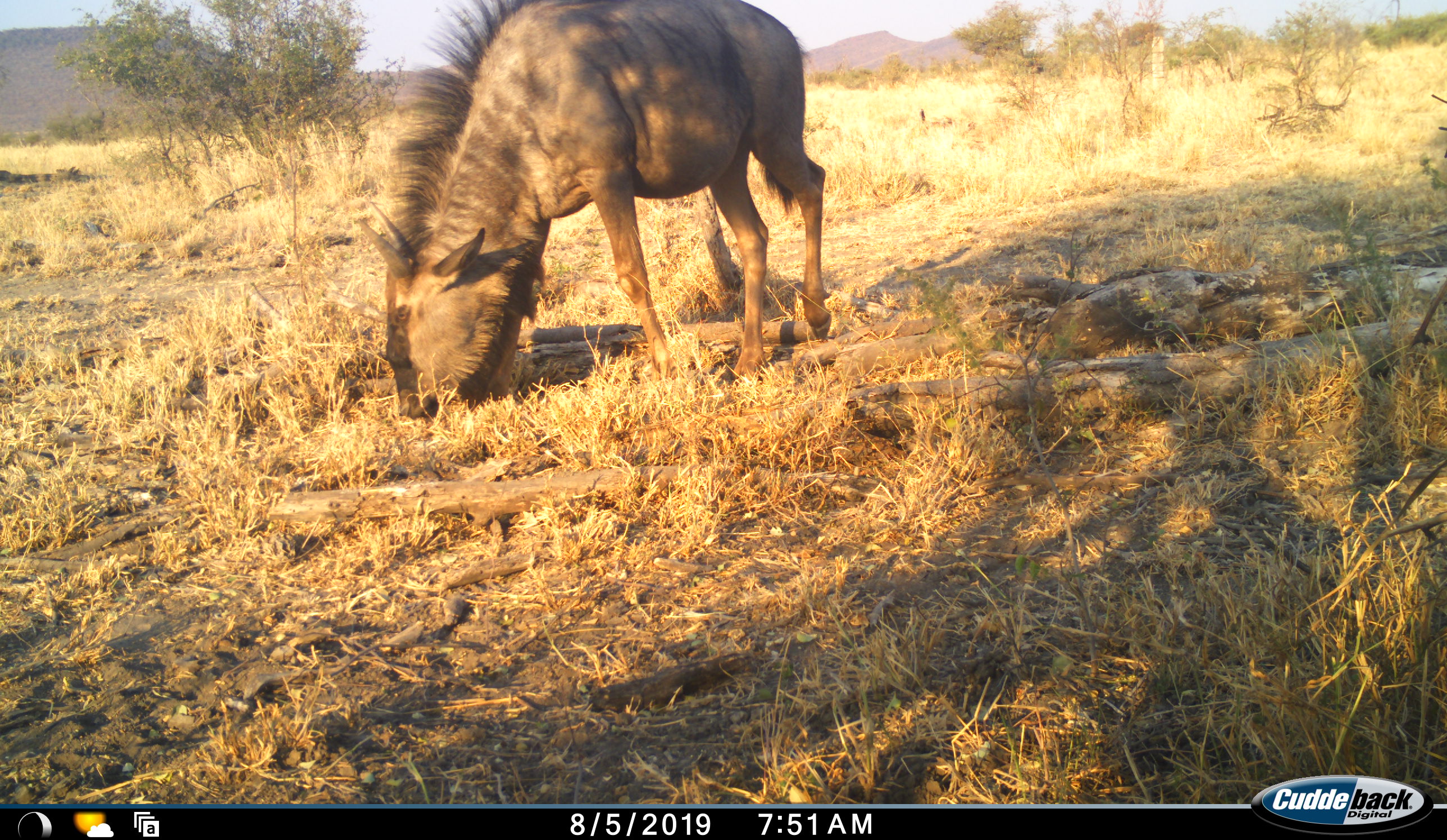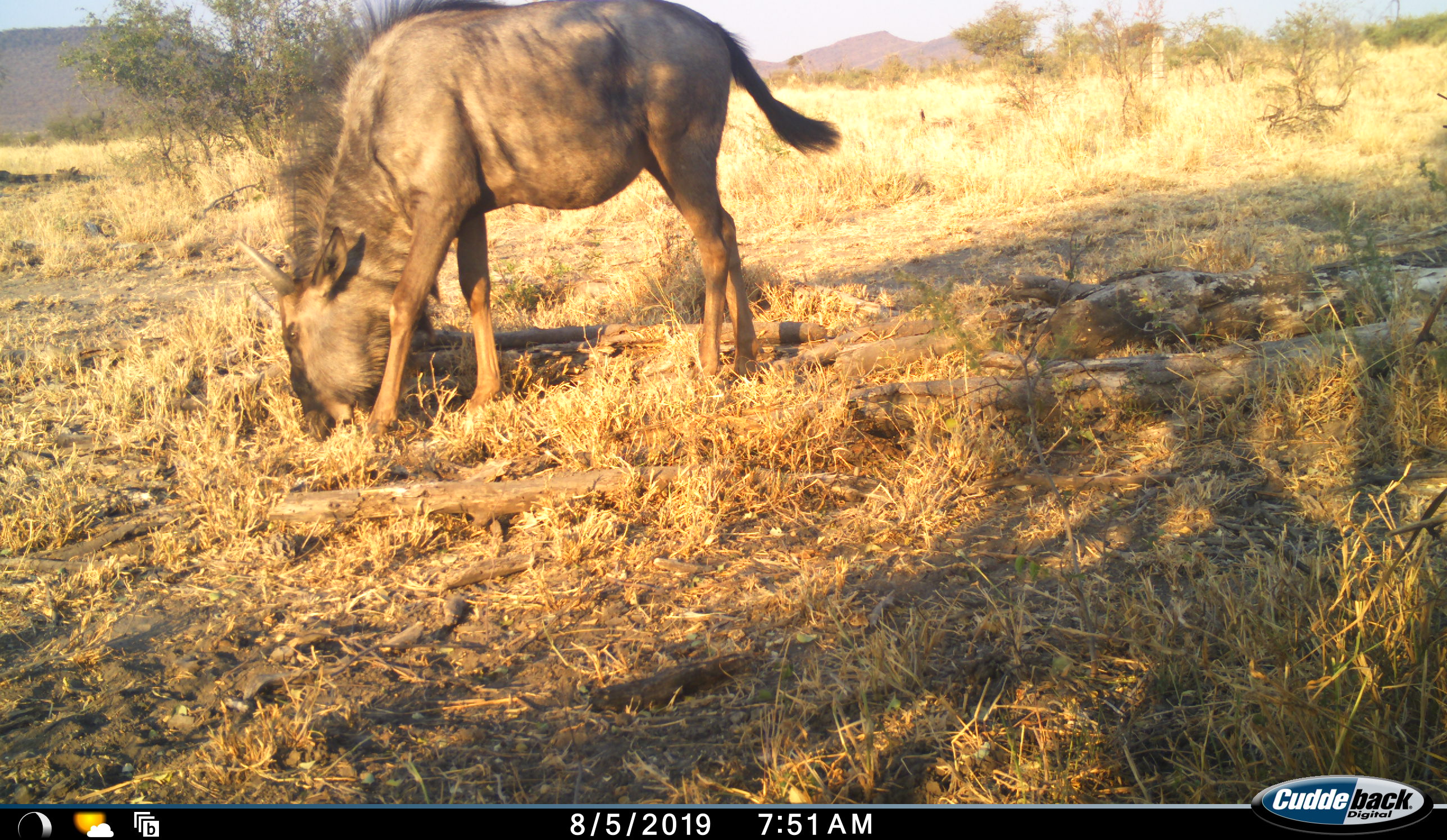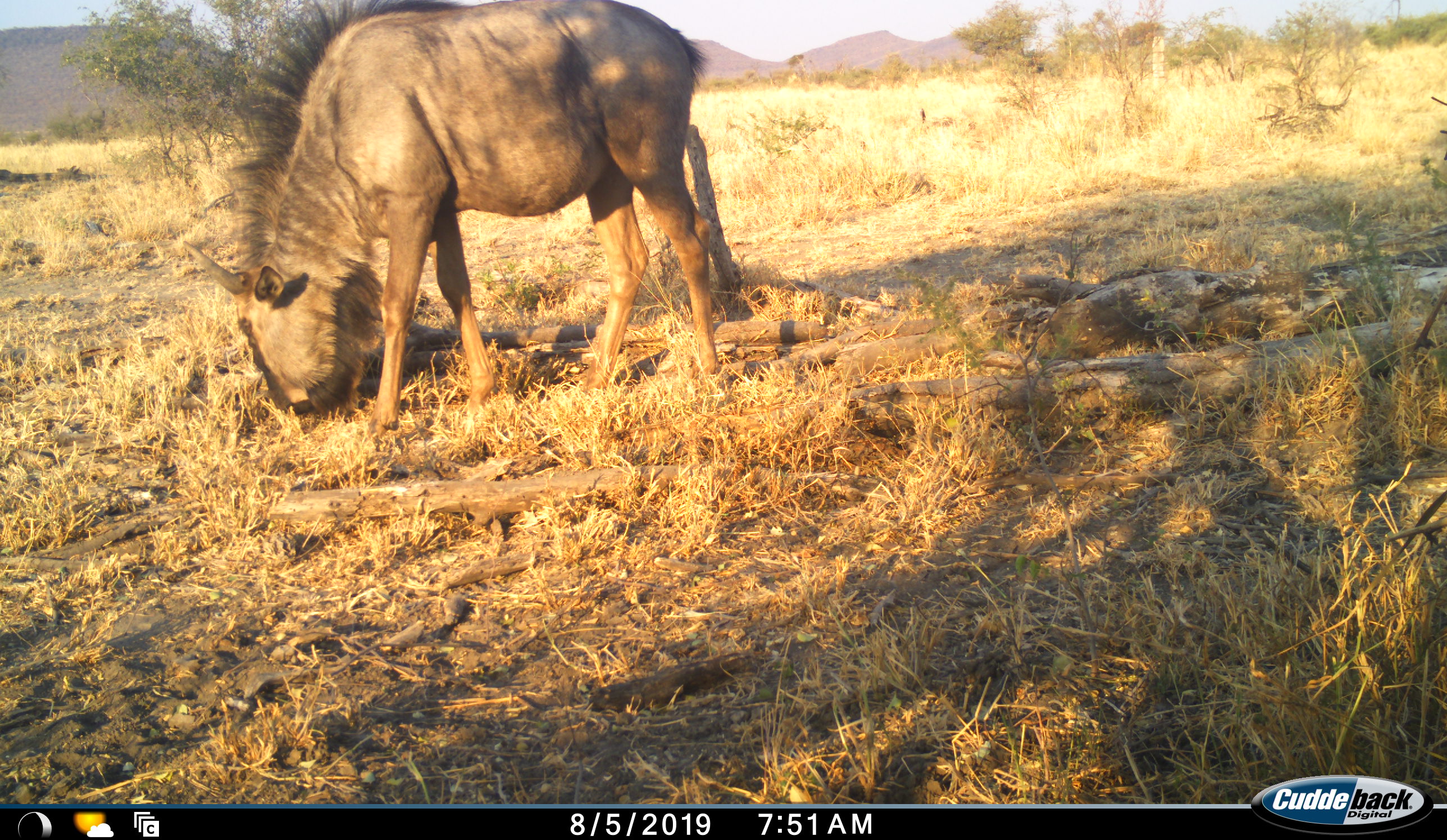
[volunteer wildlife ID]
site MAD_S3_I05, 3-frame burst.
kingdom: Animalia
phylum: Chordata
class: Mammalia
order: Artiodactyla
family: Bovidae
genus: Connochaetes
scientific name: Connochaetes taurinus taurinus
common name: blue wildebeest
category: wildebeestblue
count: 1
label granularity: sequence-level